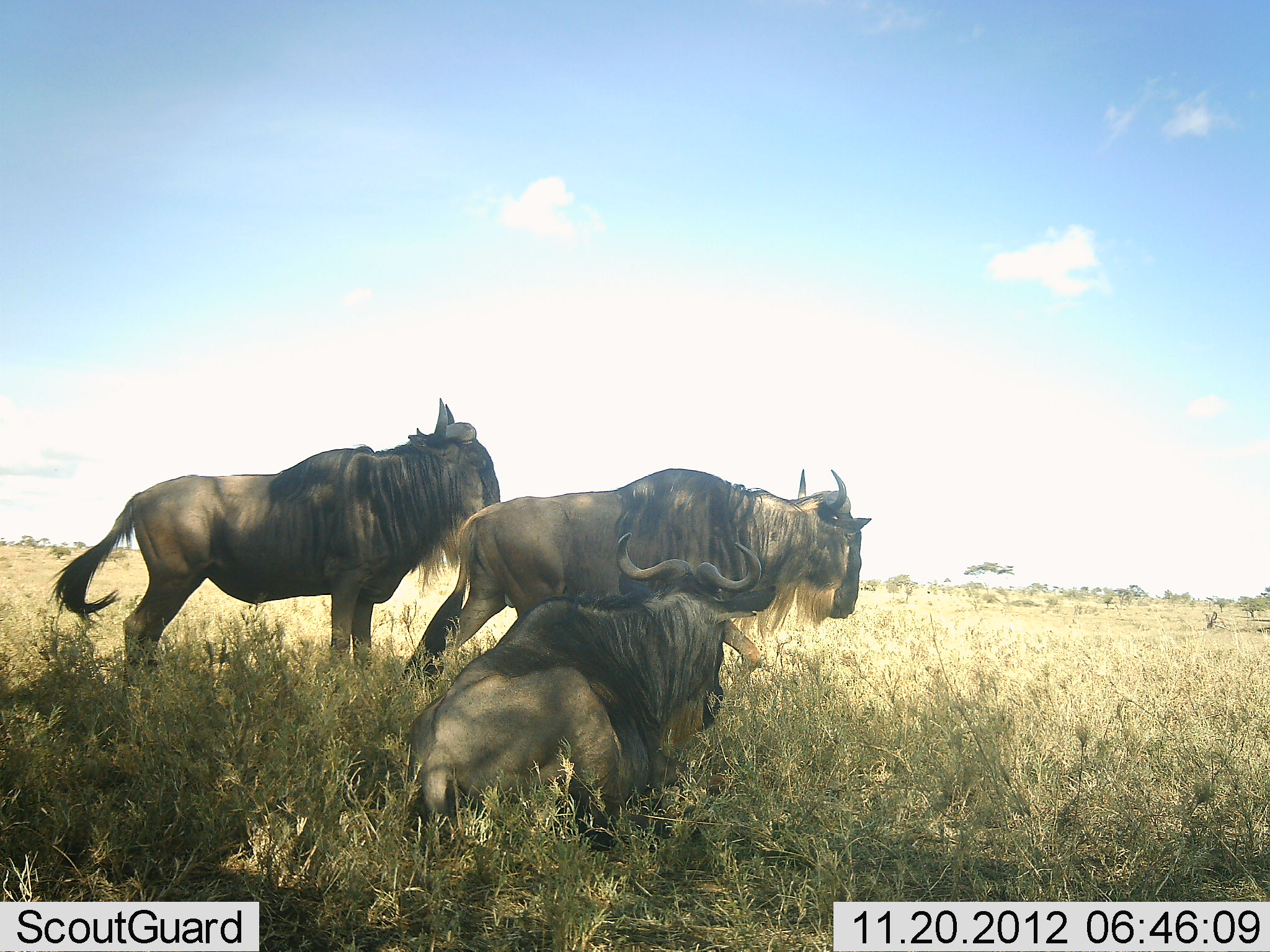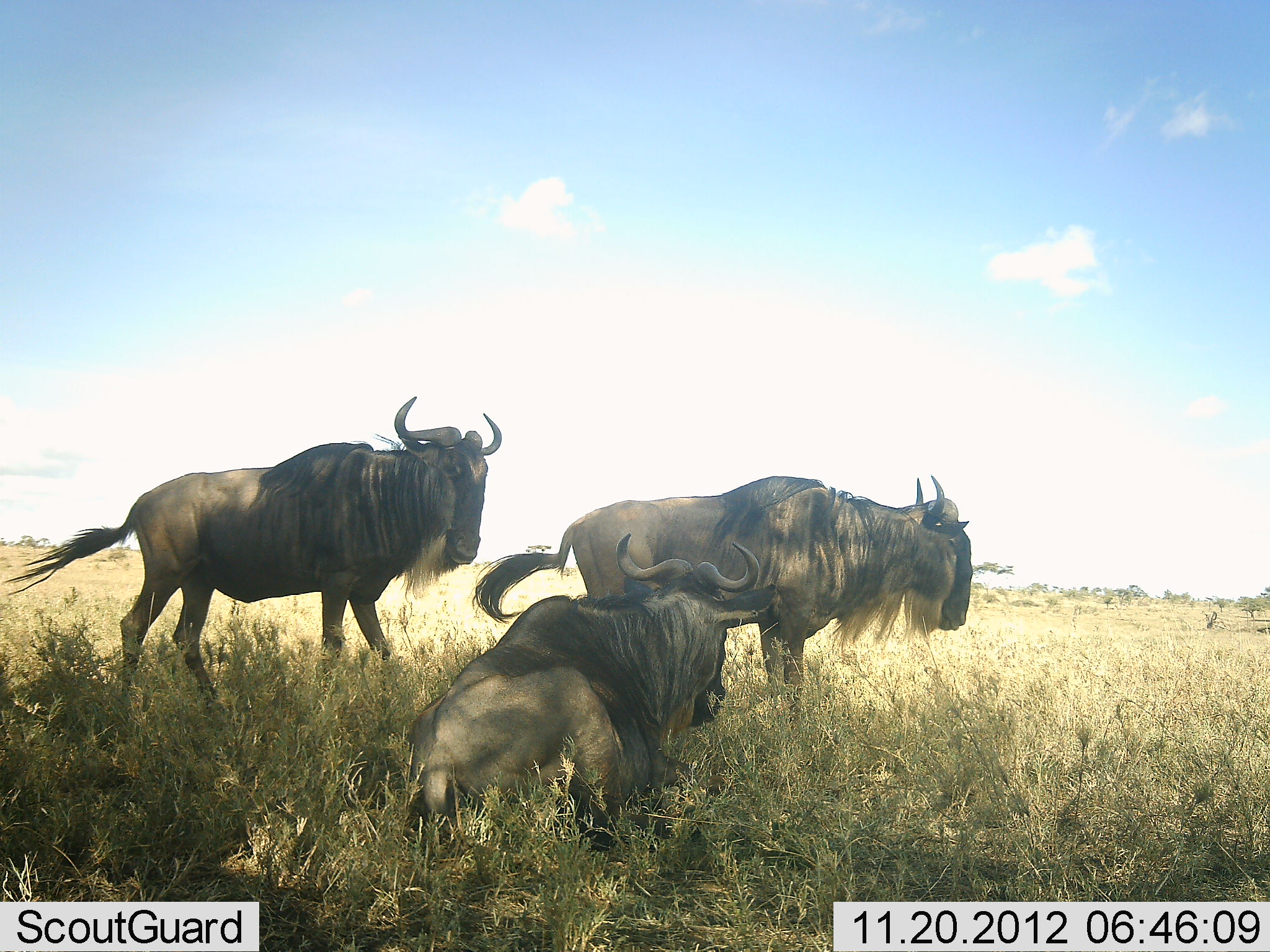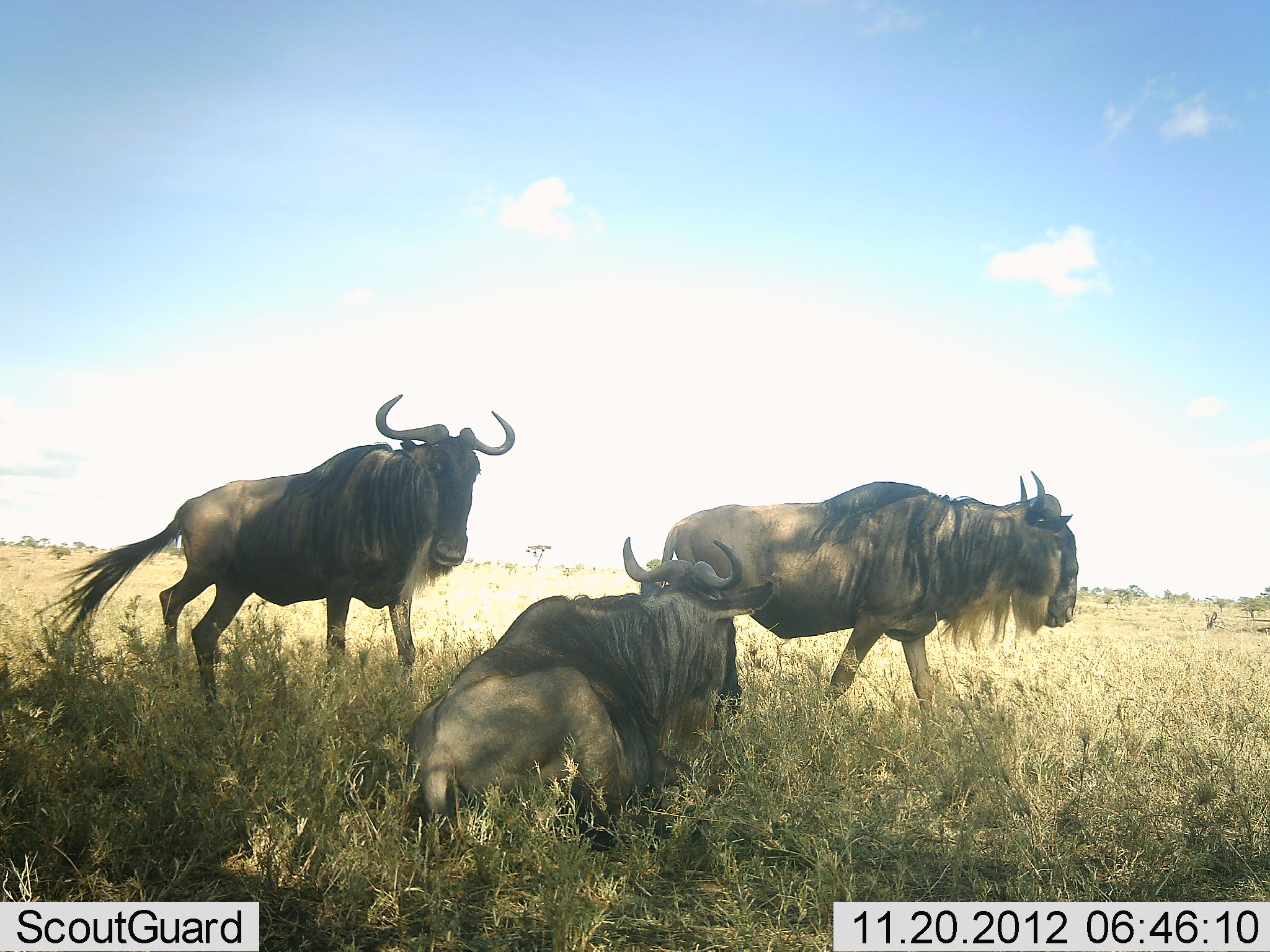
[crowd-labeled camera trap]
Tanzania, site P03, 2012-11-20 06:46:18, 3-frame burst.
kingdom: Animalia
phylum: Chordata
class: Mammalia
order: Artiodactyla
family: Bovidae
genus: Connochaetes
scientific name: Connochaetes taurinus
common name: blue wildebeest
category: wildebeest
Wildebeest (blue wildebeest) (Connochaetes taurinus), count 3. Behavior (volunteer vote fractions): standing 70%, resting 100%, moving 60%, interacting 0%. Young present (vote fraction): 0%. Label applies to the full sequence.